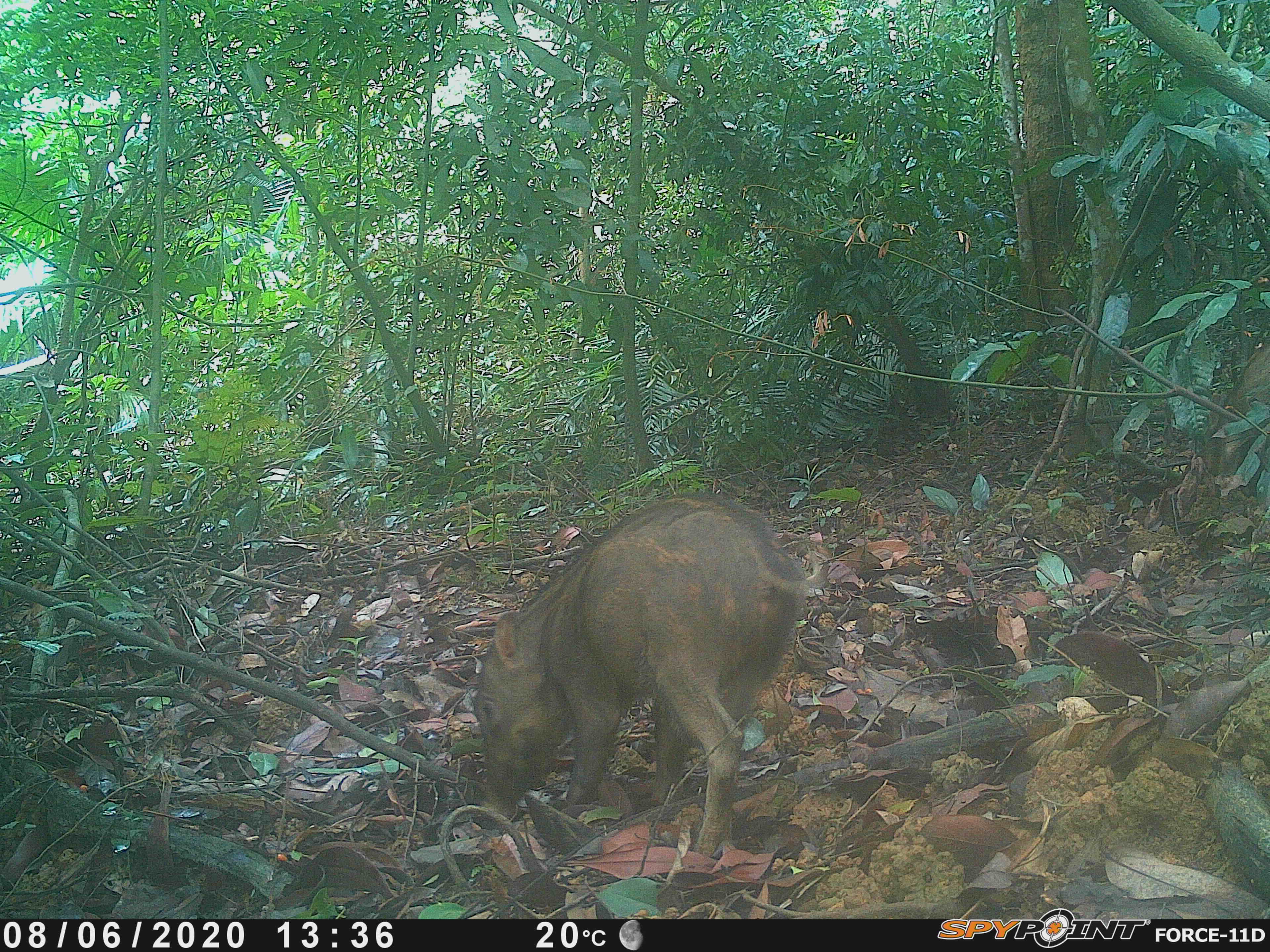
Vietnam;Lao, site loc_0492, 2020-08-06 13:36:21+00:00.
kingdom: Animalia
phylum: Chordata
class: Mammalia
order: Artiodactyla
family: Suidae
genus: Sus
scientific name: Sus scrofa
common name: eurasian wild pig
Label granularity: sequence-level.